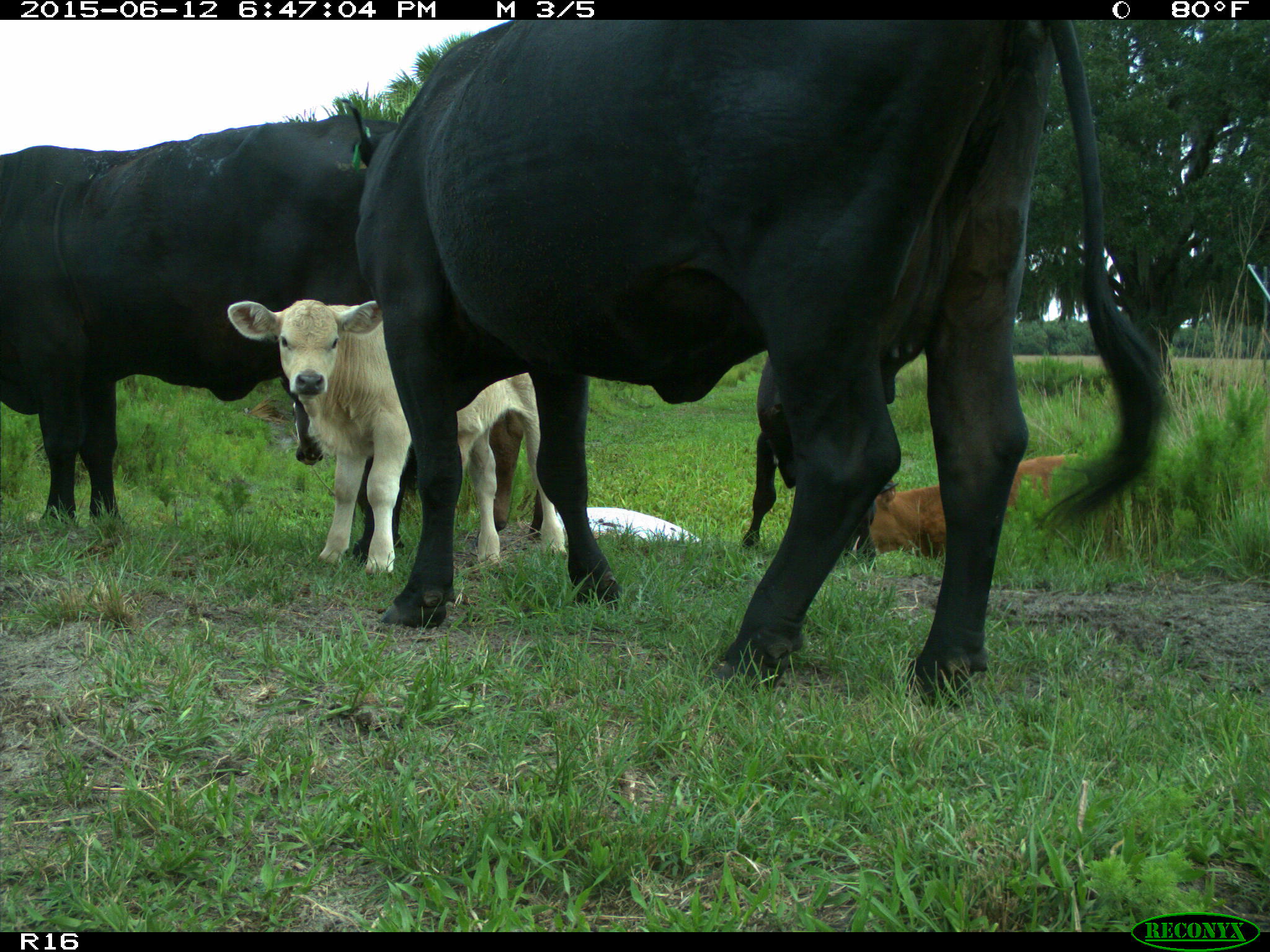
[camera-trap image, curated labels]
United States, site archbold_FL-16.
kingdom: Animalia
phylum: Chordata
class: Mammalia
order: Artiodactyla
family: Bovidae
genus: Bos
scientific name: Bos taurus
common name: domestic cow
Bos taurus (domestic cow).